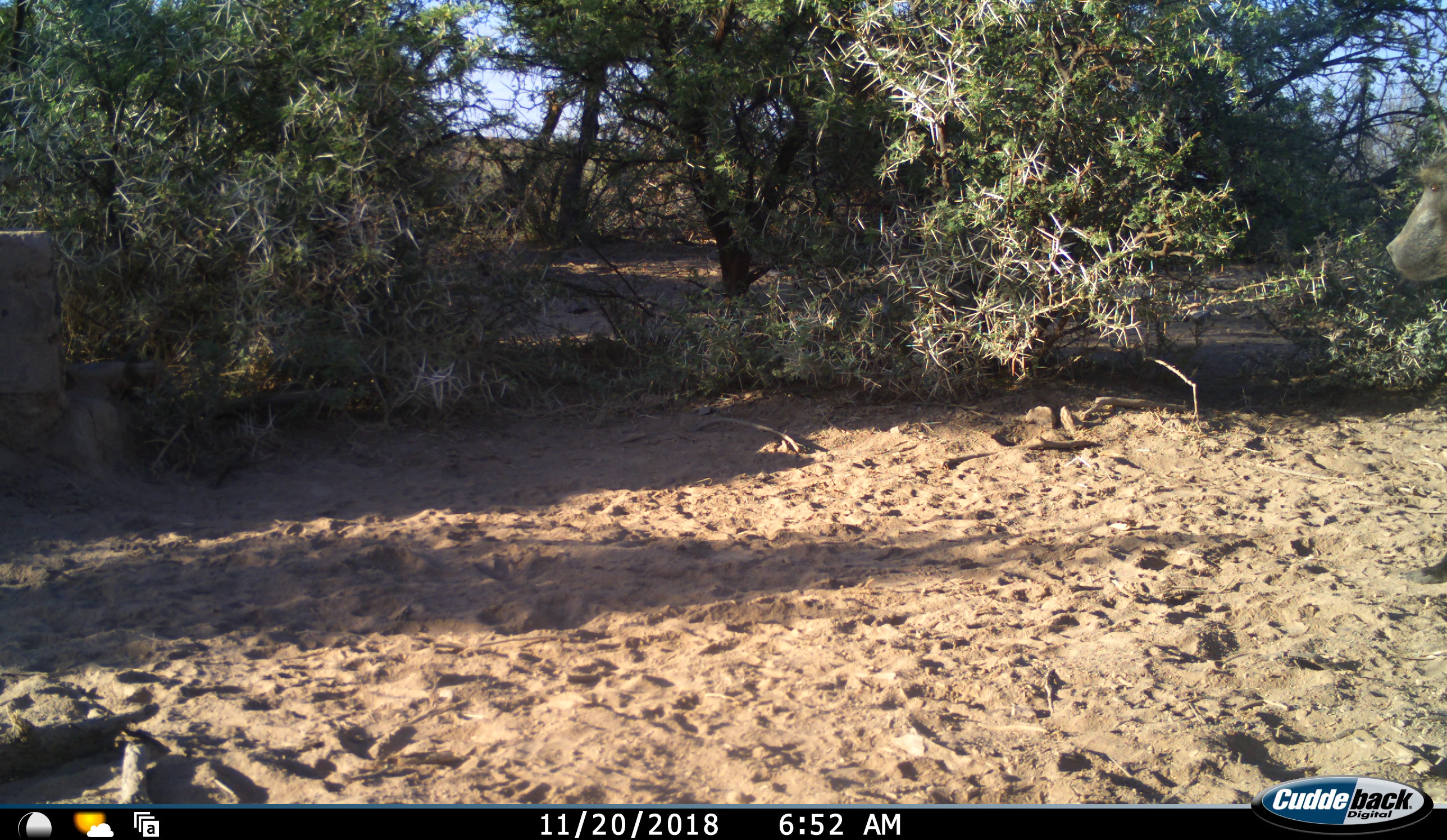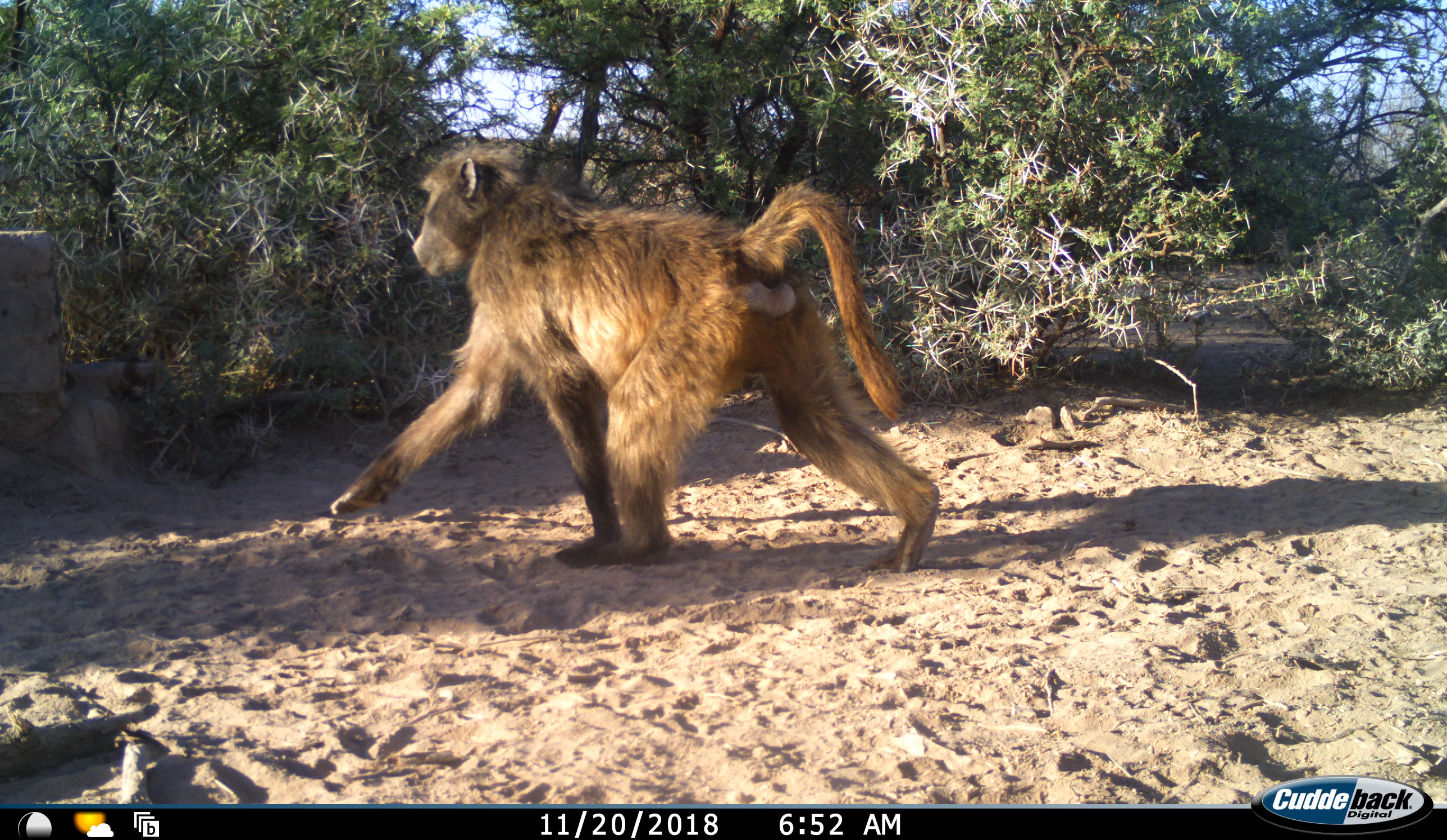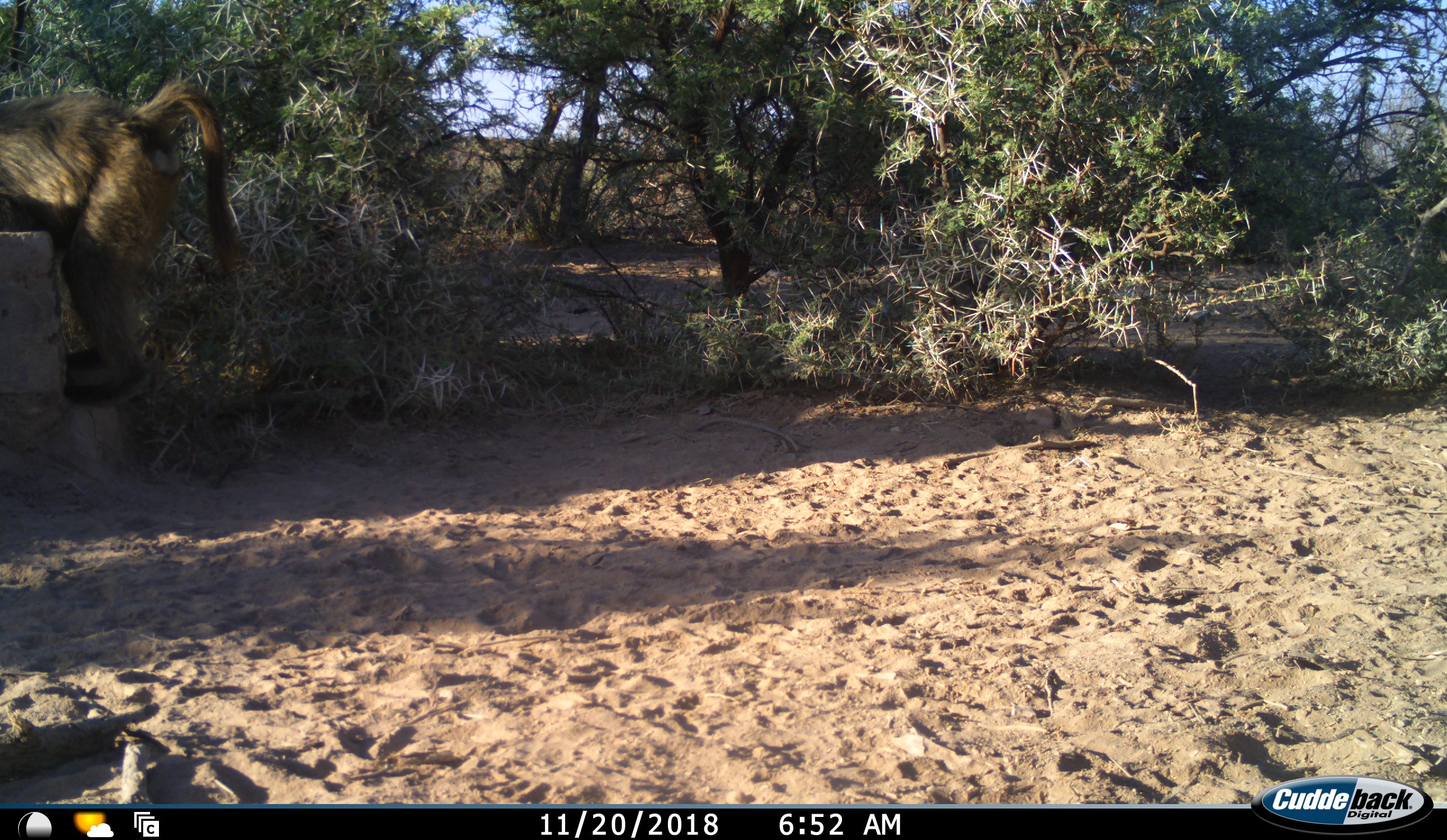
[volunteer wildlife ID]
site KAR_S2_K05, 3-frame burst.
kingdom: Animalia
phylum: Chordata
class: Mammalia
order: Primates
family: Cercopithecidae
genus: Papio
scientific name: Papio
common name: baboon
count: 1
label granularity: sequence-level